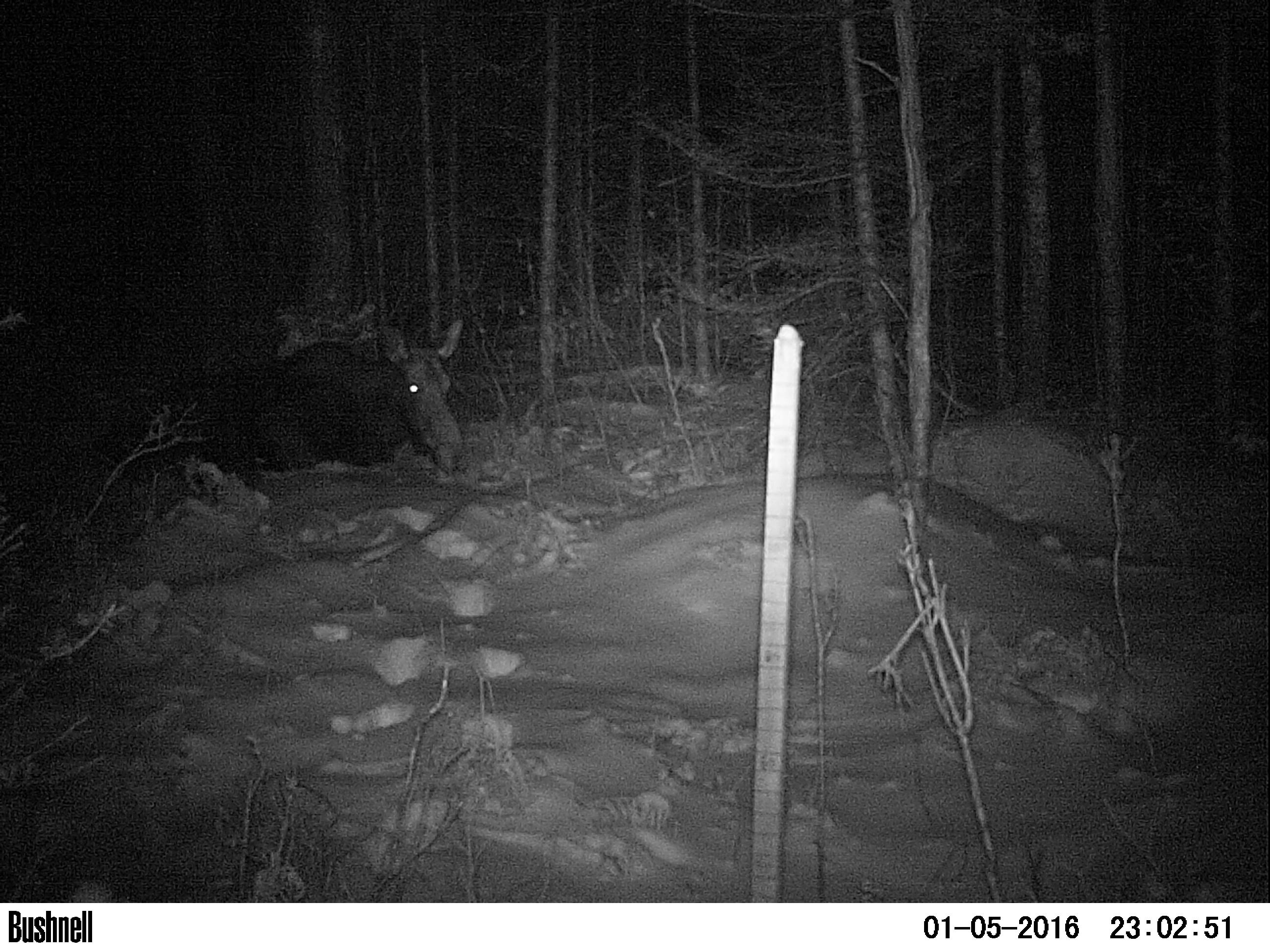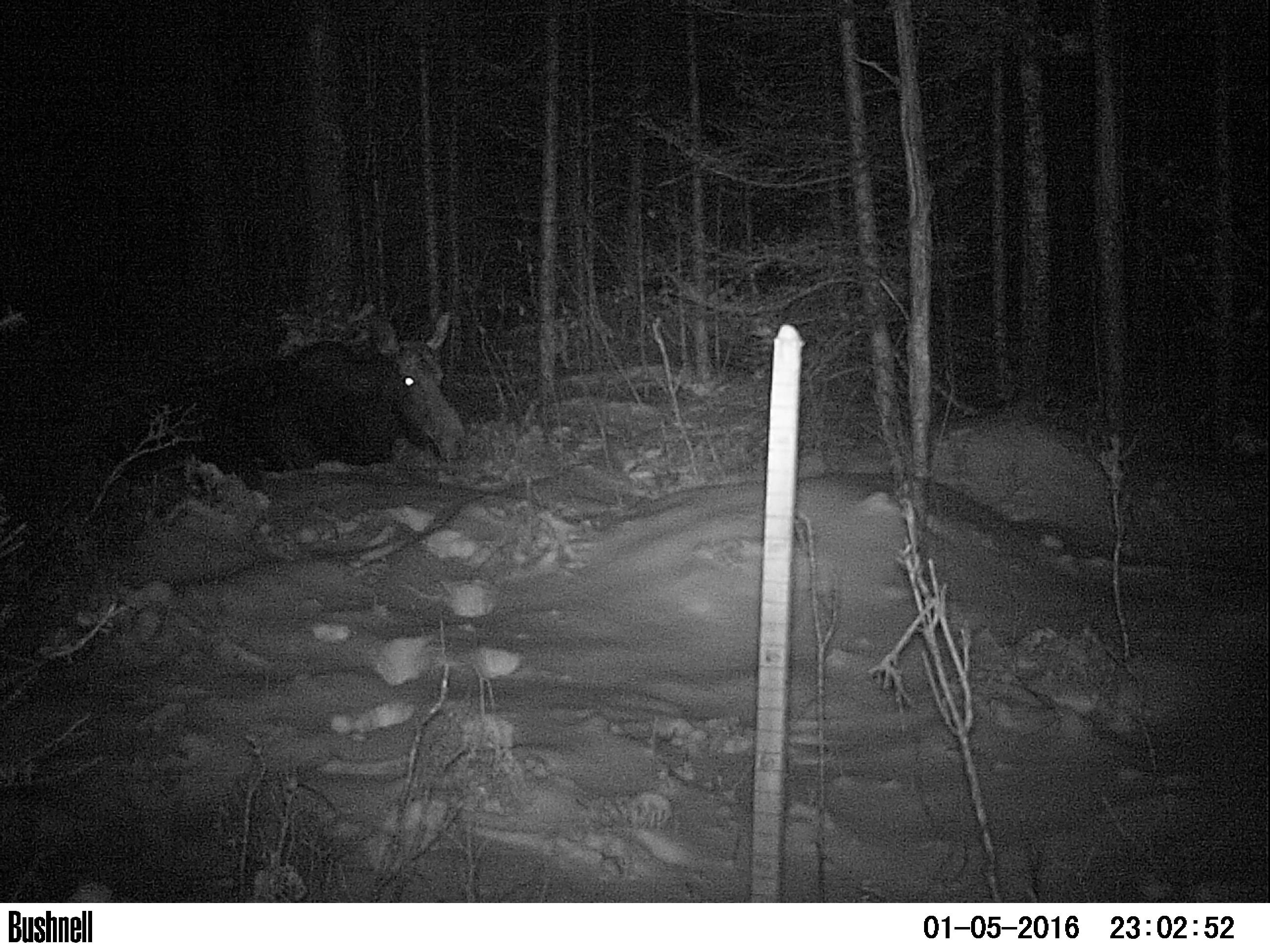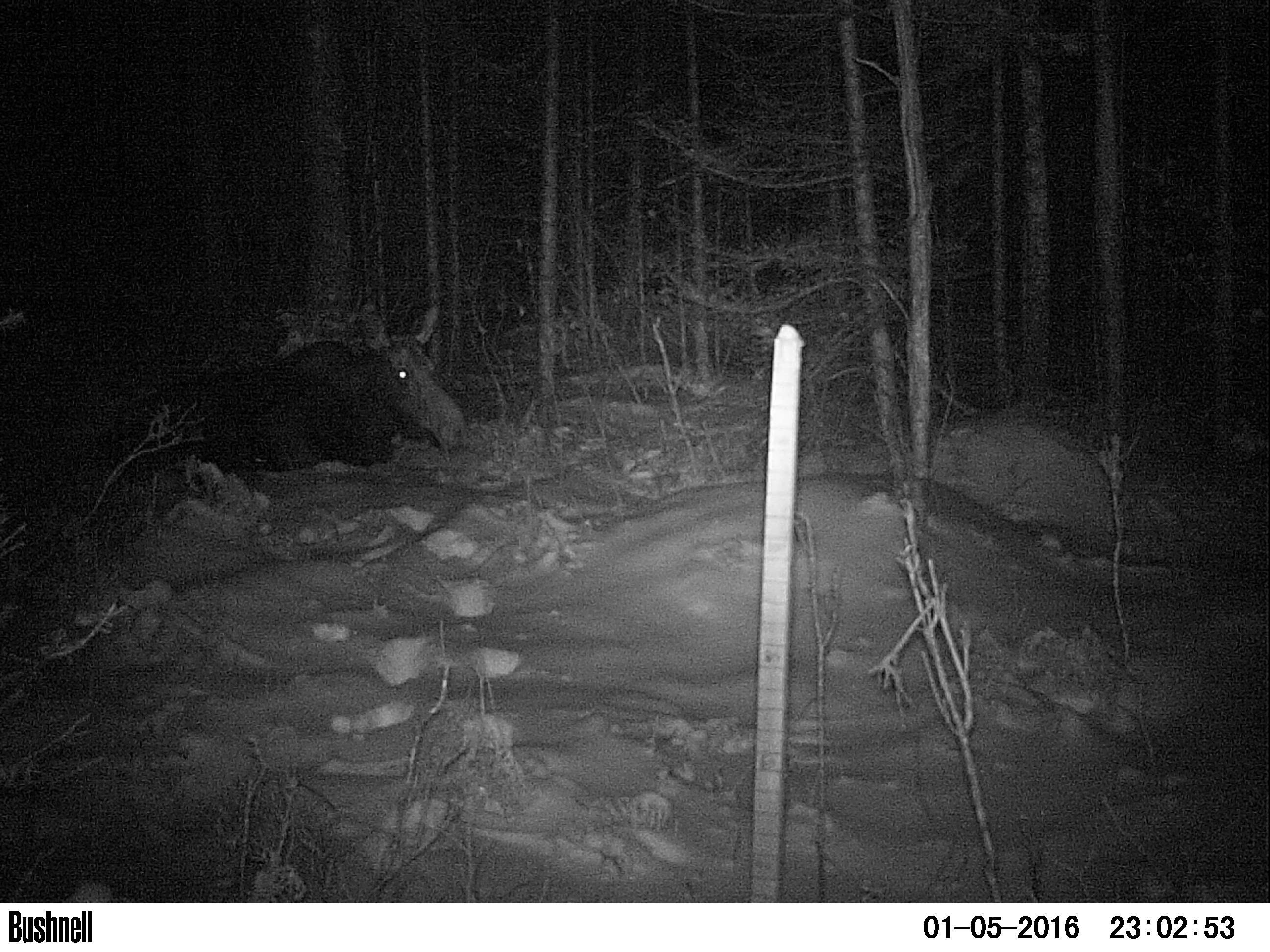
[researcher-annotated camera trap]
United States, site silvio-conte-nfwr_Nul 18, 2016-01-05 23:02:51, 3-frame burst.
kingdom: Animalia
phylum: Chordata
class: Mammalia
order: Artiodactyla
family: Cervidae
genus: Alces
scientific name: Alces alces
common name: moose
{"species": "moose (Alces alces)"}